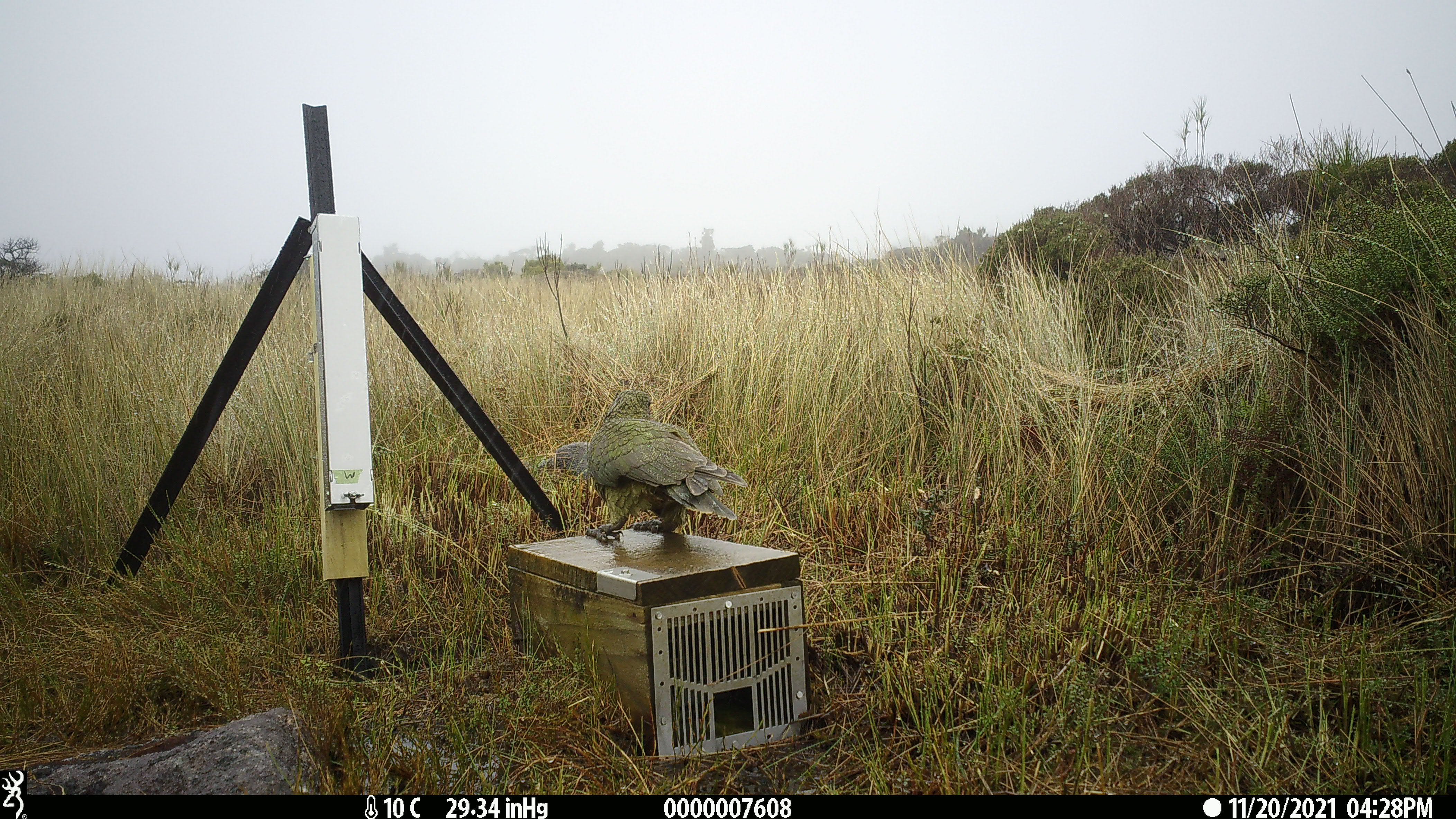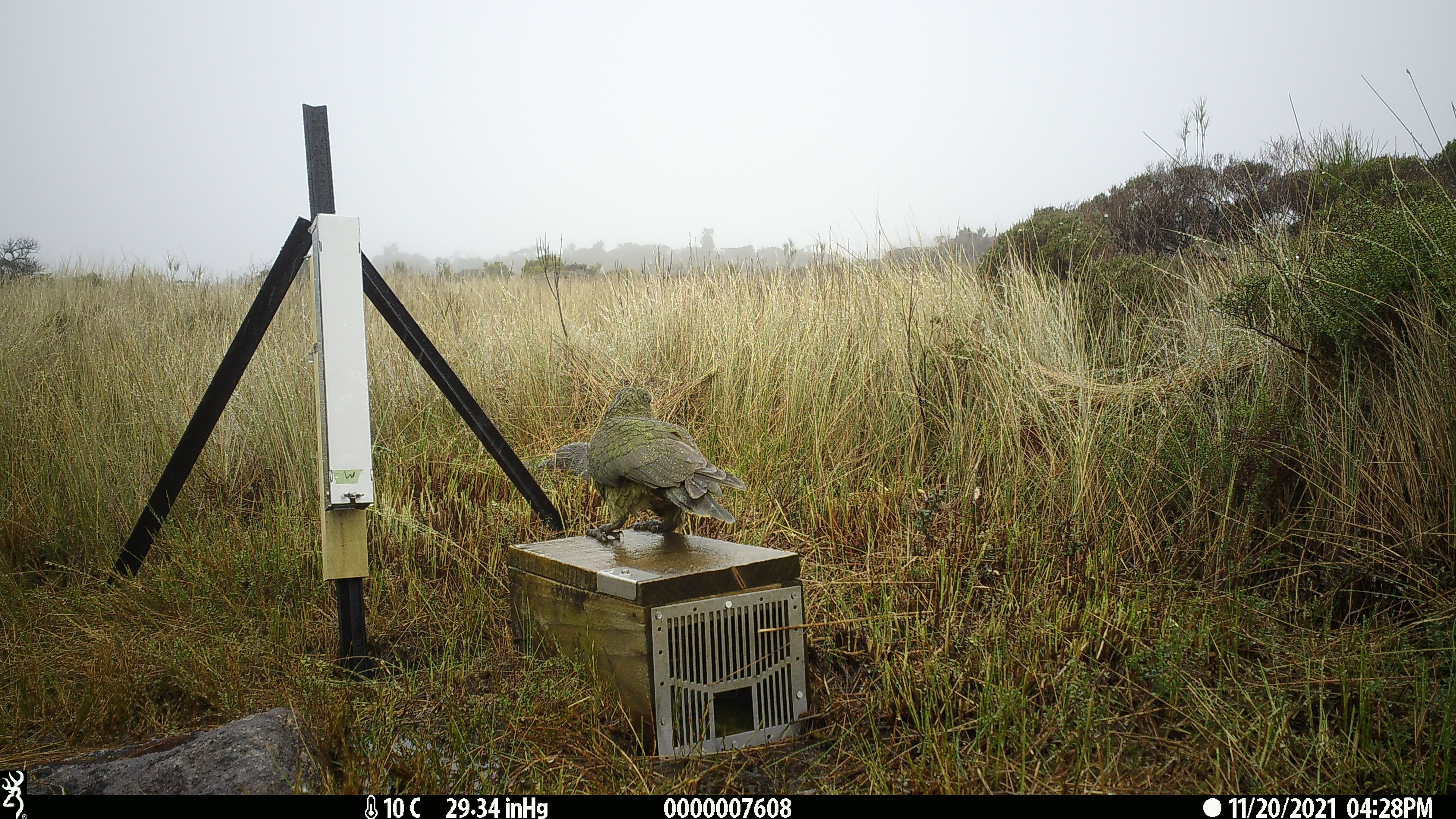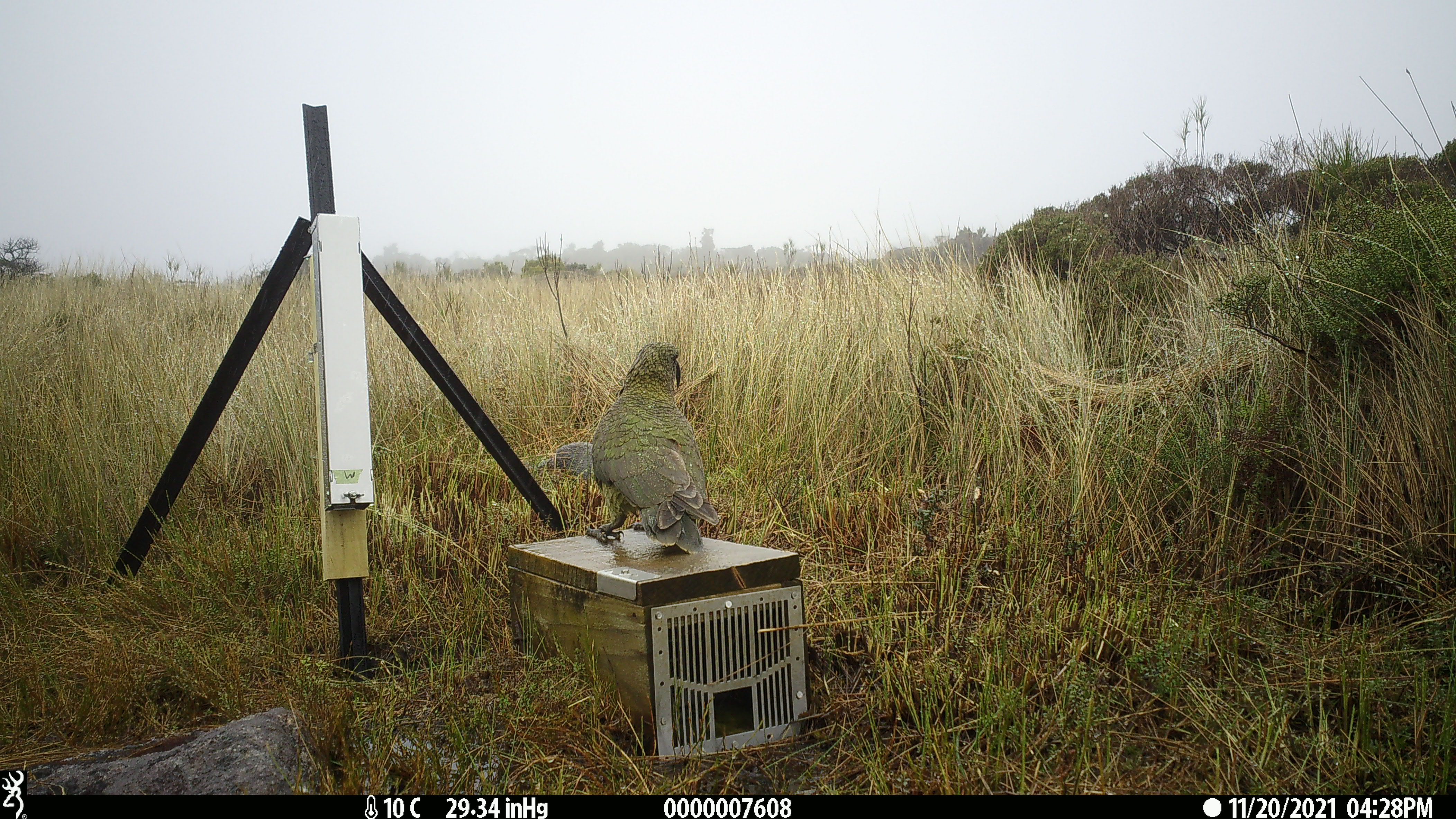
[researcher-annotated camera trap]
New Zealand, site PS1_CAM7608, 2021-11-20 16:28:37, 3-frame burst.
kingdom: Animalia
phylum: Chordata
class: Aves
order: Psittaciformes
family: Strigopidae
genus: Nestor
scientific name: Nestor notabilis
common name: kea